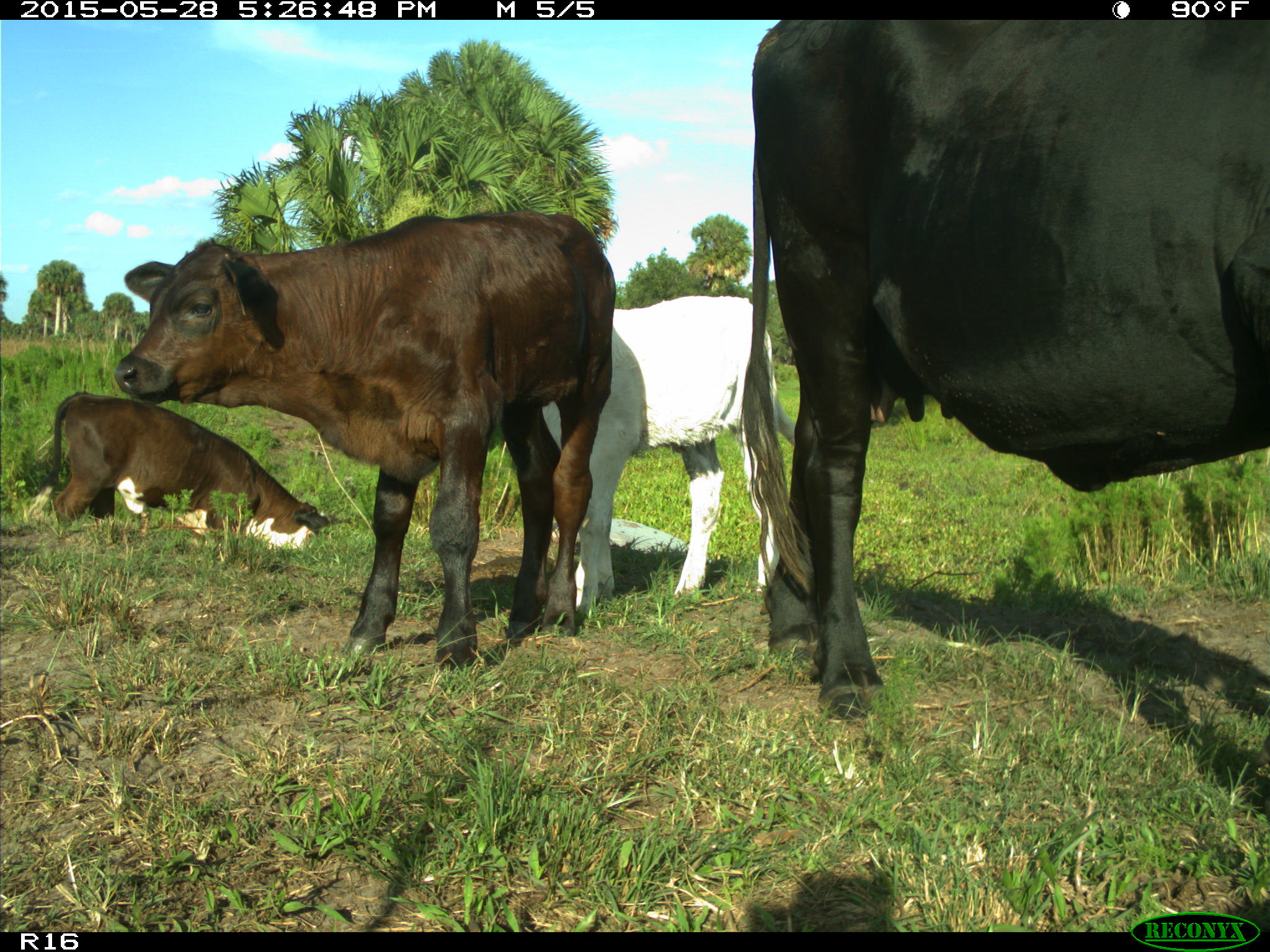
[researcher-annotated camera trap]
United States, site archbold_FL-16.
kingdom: Animalia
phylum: Chordata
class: Mammalia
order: Artiodactyla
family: Bovidae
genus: Bos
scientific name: Bos taurus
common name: domestic cow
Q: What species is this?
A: Bos taurus (domestic cow).